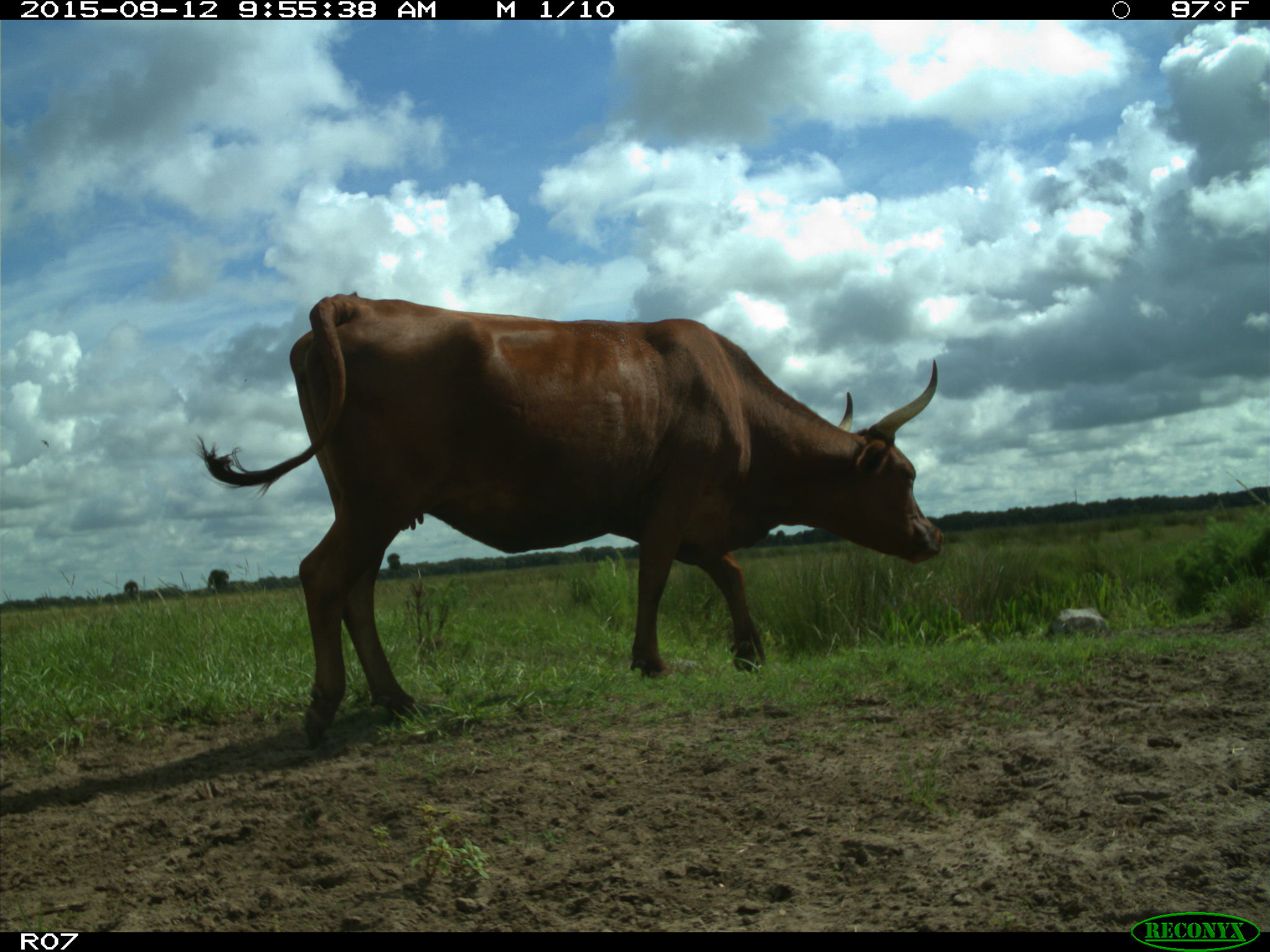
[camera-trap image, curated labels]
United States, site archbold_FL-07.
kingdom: Animalia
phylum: Chordata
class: Mammalia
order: Artiodactyla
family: Bovidae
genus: Bos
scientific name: Bos taurus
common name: domestic cow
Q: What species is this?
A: Bos taurus (domestic cow).